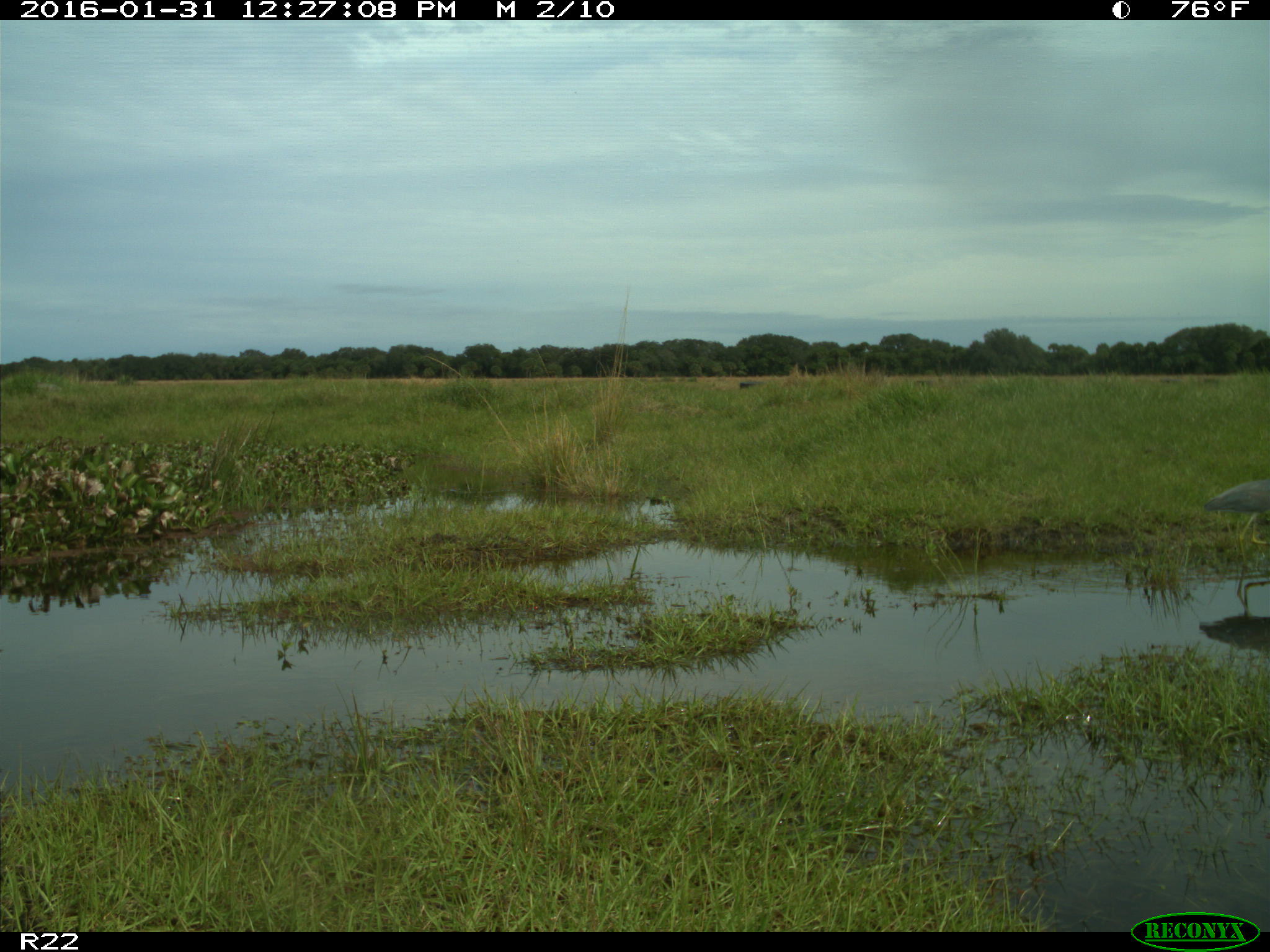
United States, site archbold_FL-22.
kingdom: Animalia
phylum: Chordata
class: Aves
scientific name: Aves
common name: birds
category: unidentified bird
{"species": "unidentified bird (birds) (Aves)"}